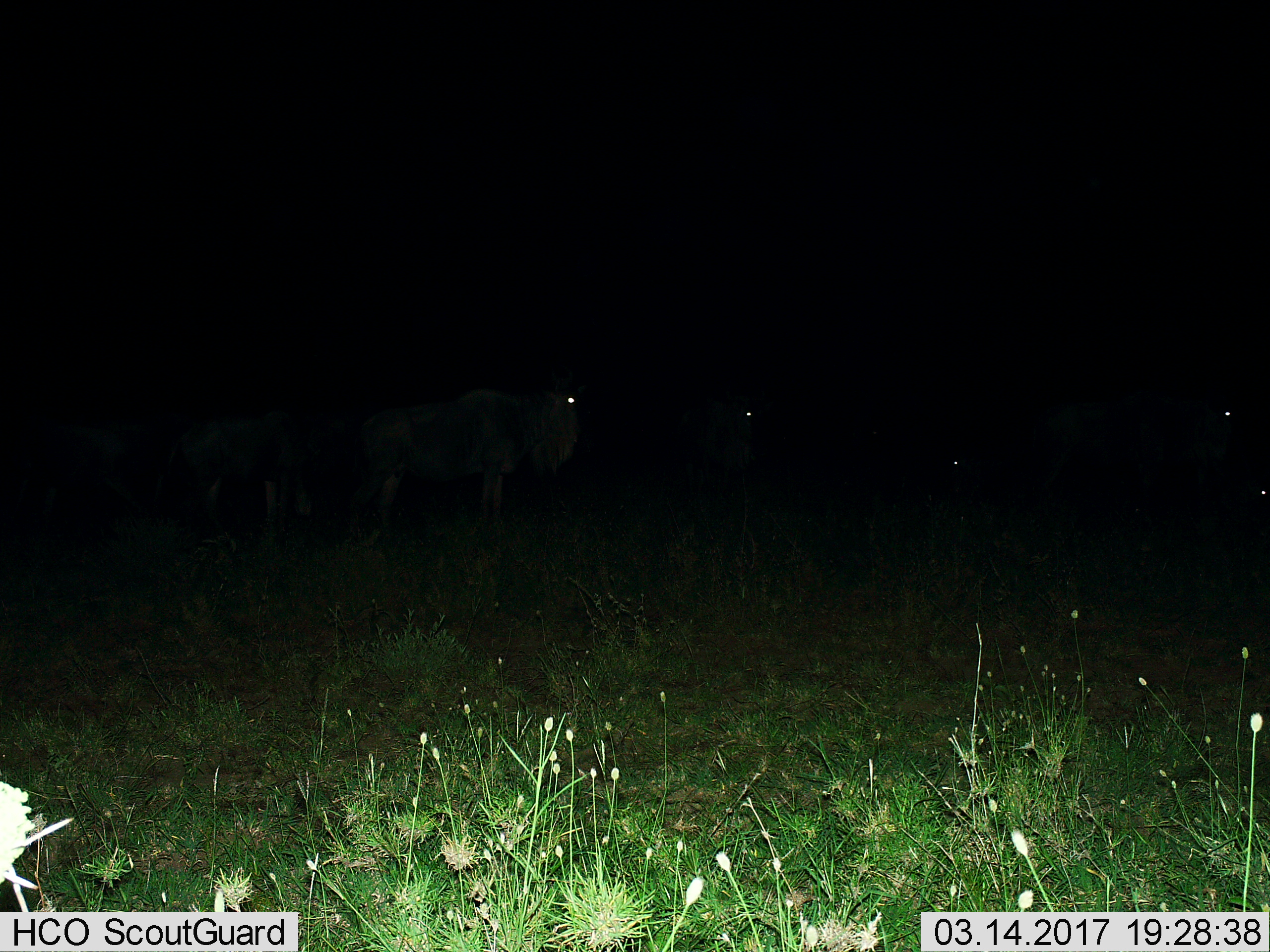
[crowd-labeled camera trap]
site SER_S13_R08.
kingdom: Animalia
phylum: Chordata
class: Mammalia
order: Artiodactyla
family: Bovidae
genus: Connochaetes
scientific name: Connochaetes taurinus taurinus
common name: blue wildebeest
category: wildebeestblue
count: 3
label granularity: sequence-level